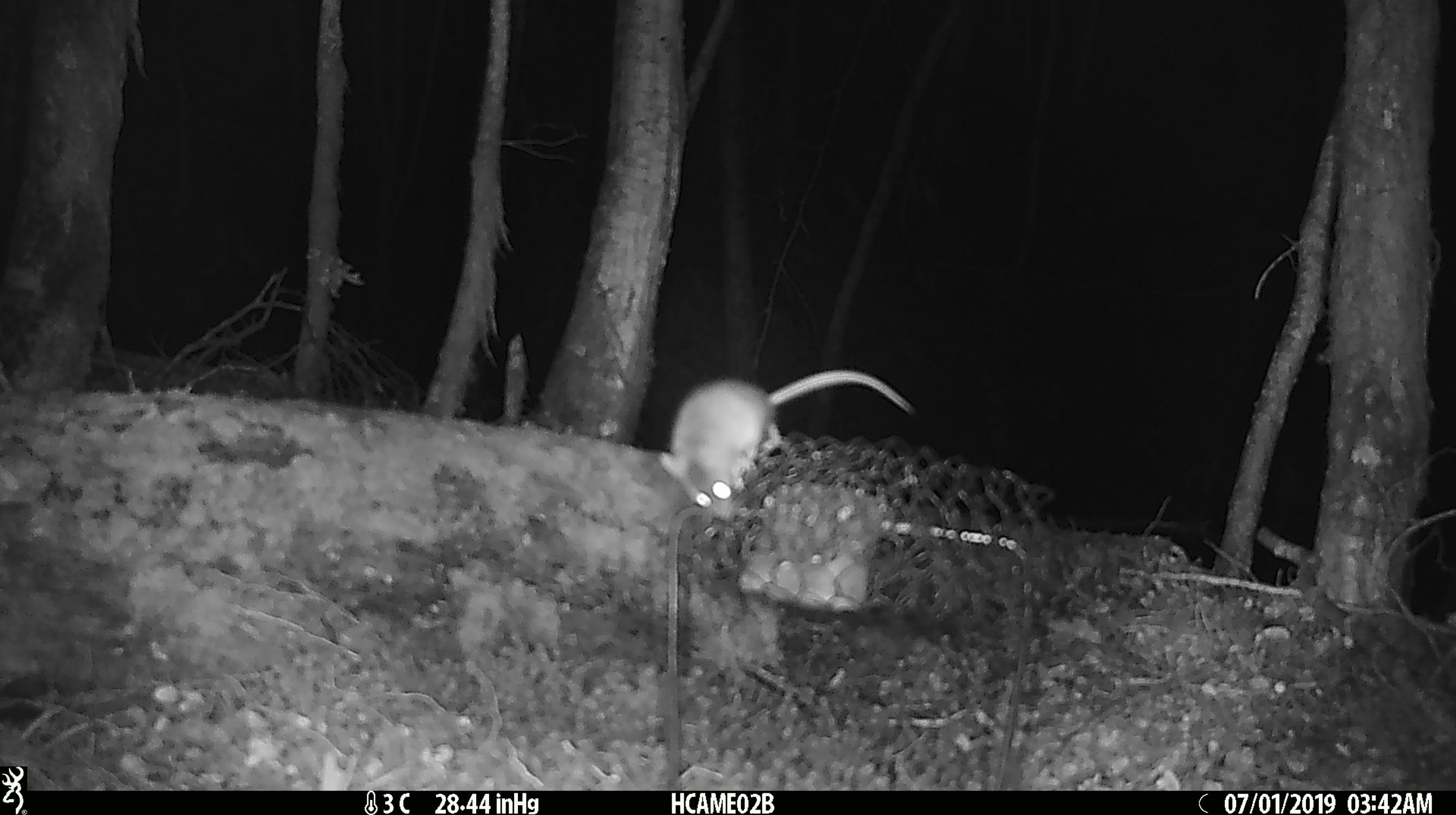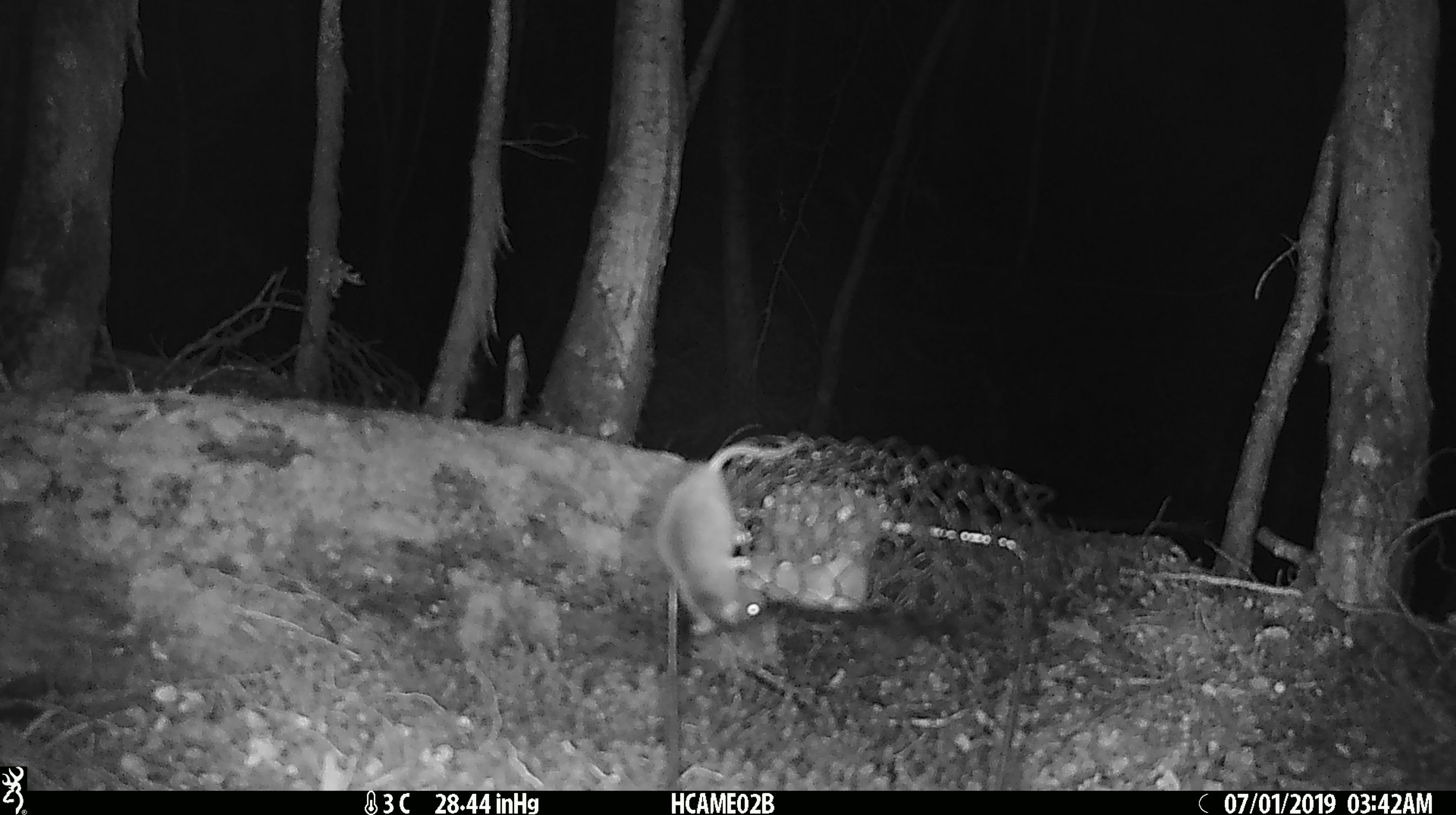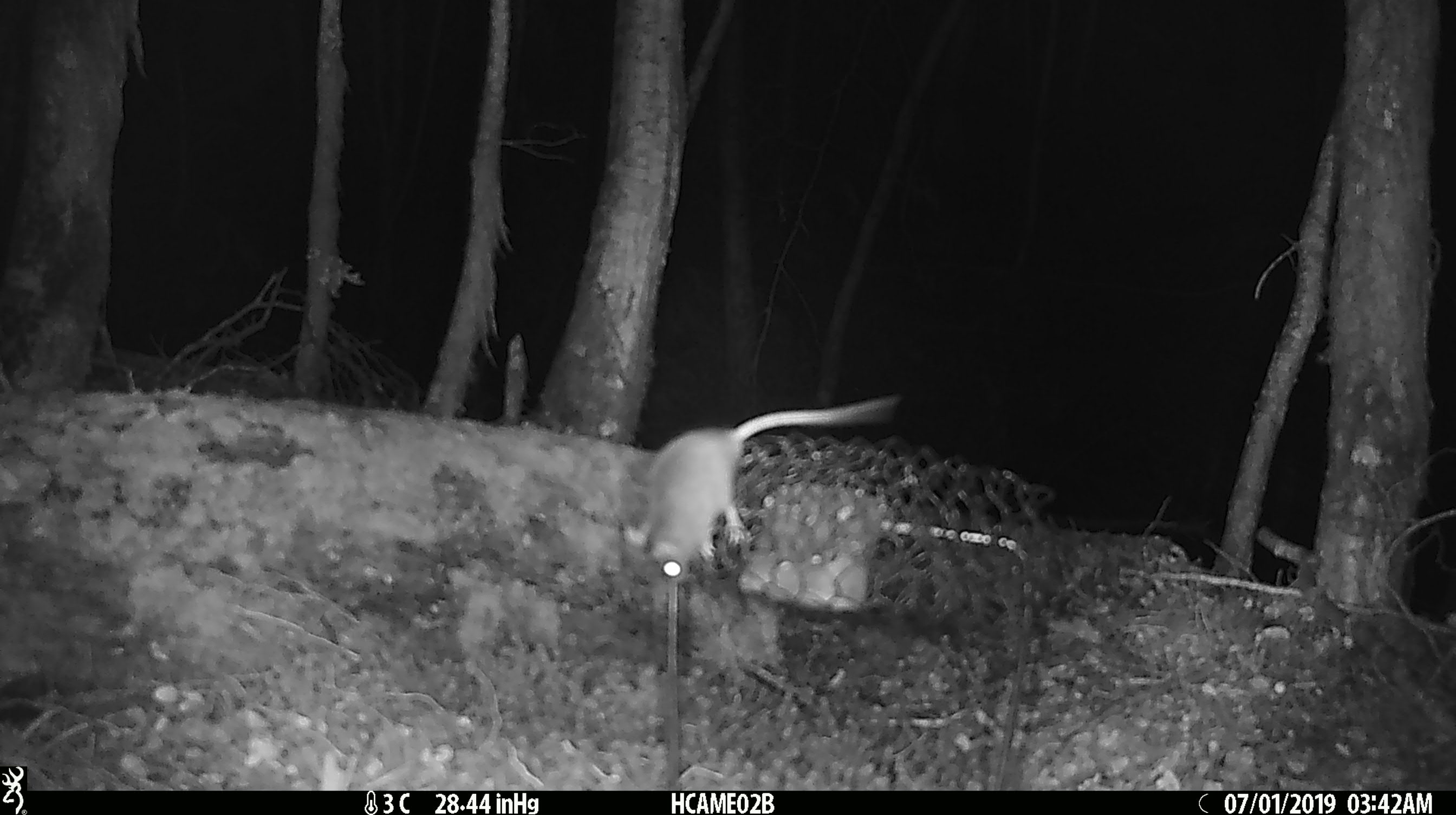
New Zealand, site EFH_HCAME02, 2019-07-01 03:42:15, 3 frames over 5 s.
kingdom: Animalia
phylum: Chordata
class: Mammalia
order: Rodentia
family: Muridae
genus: Mus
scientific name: Mus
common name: mouse